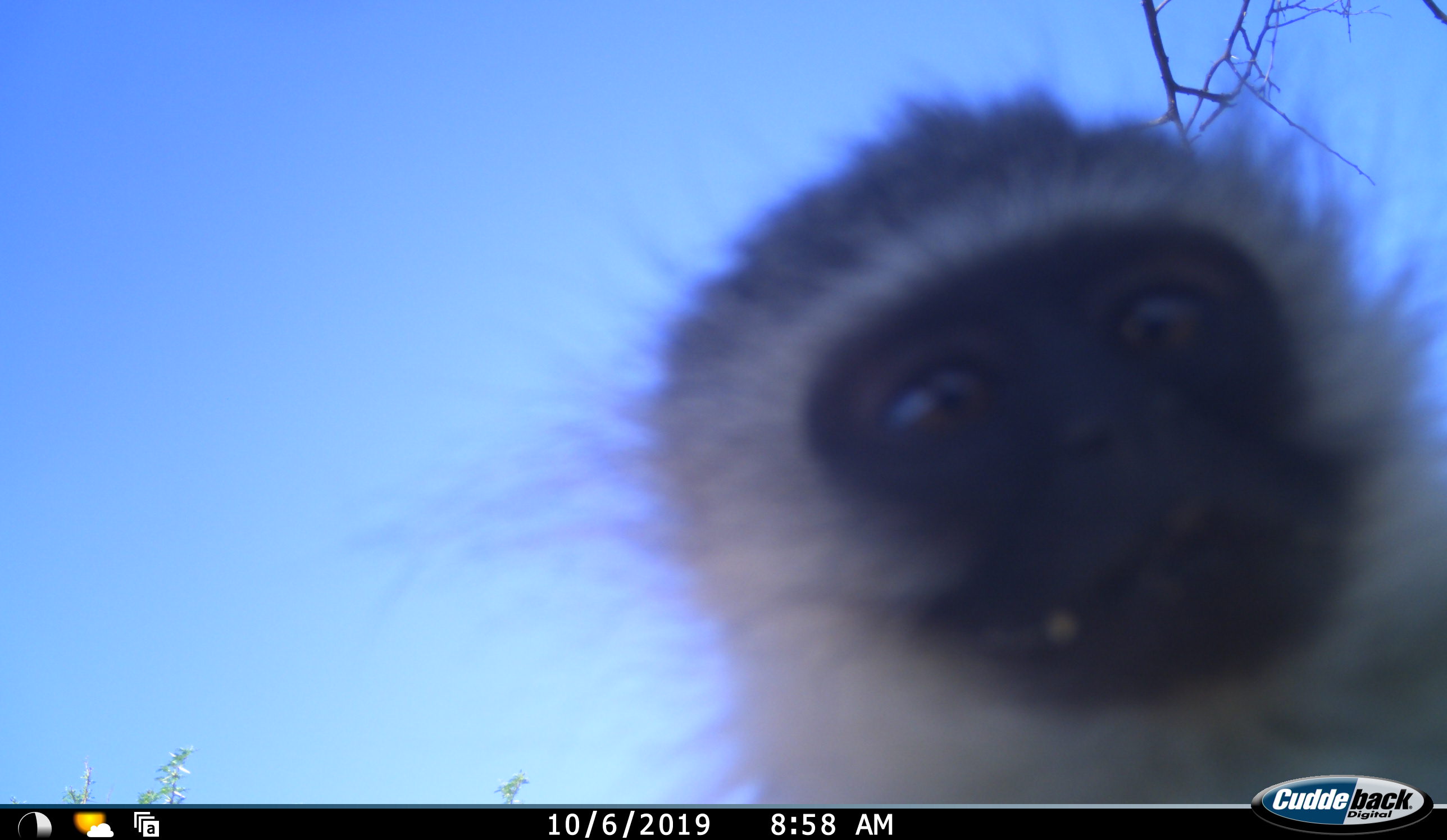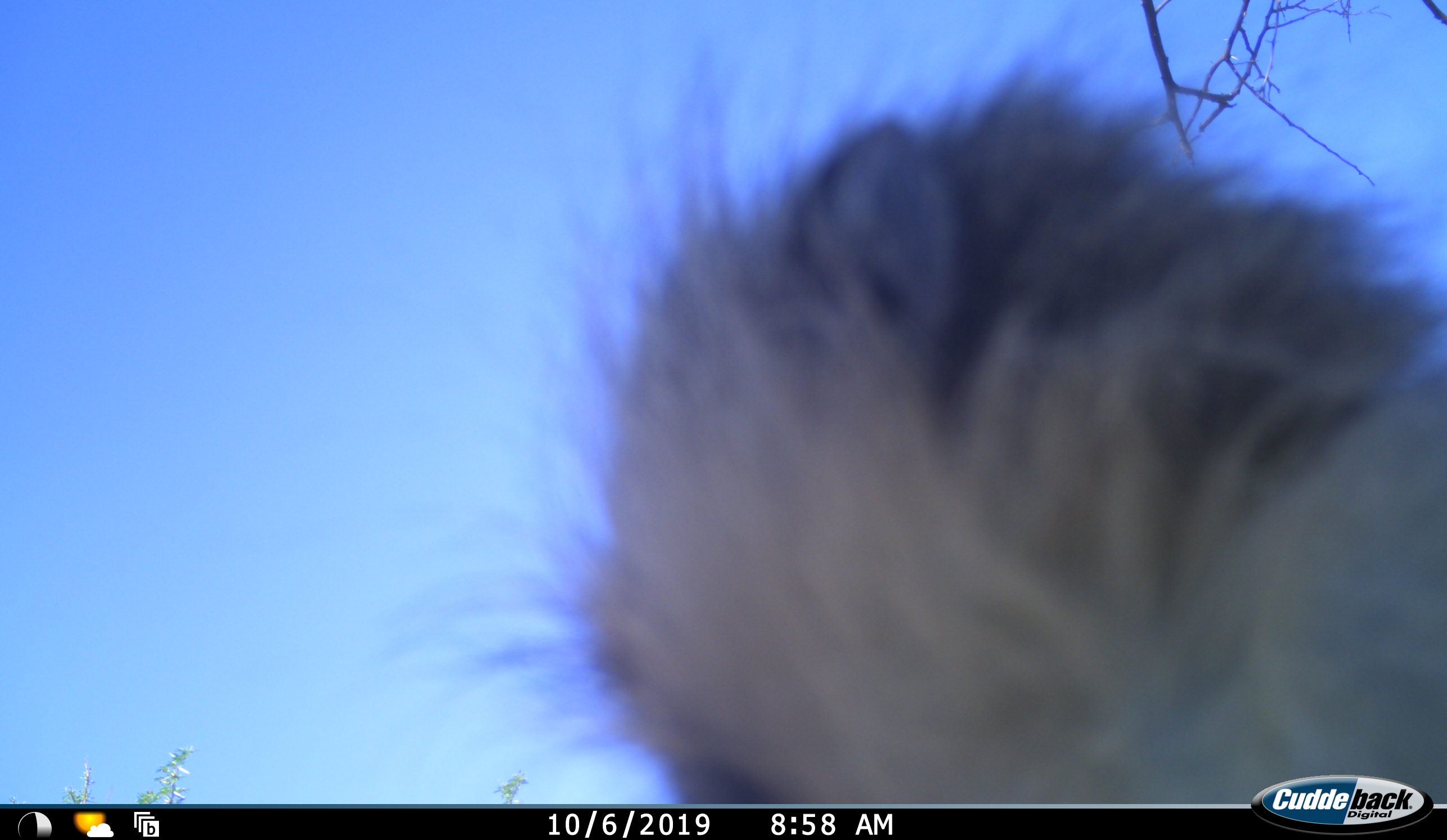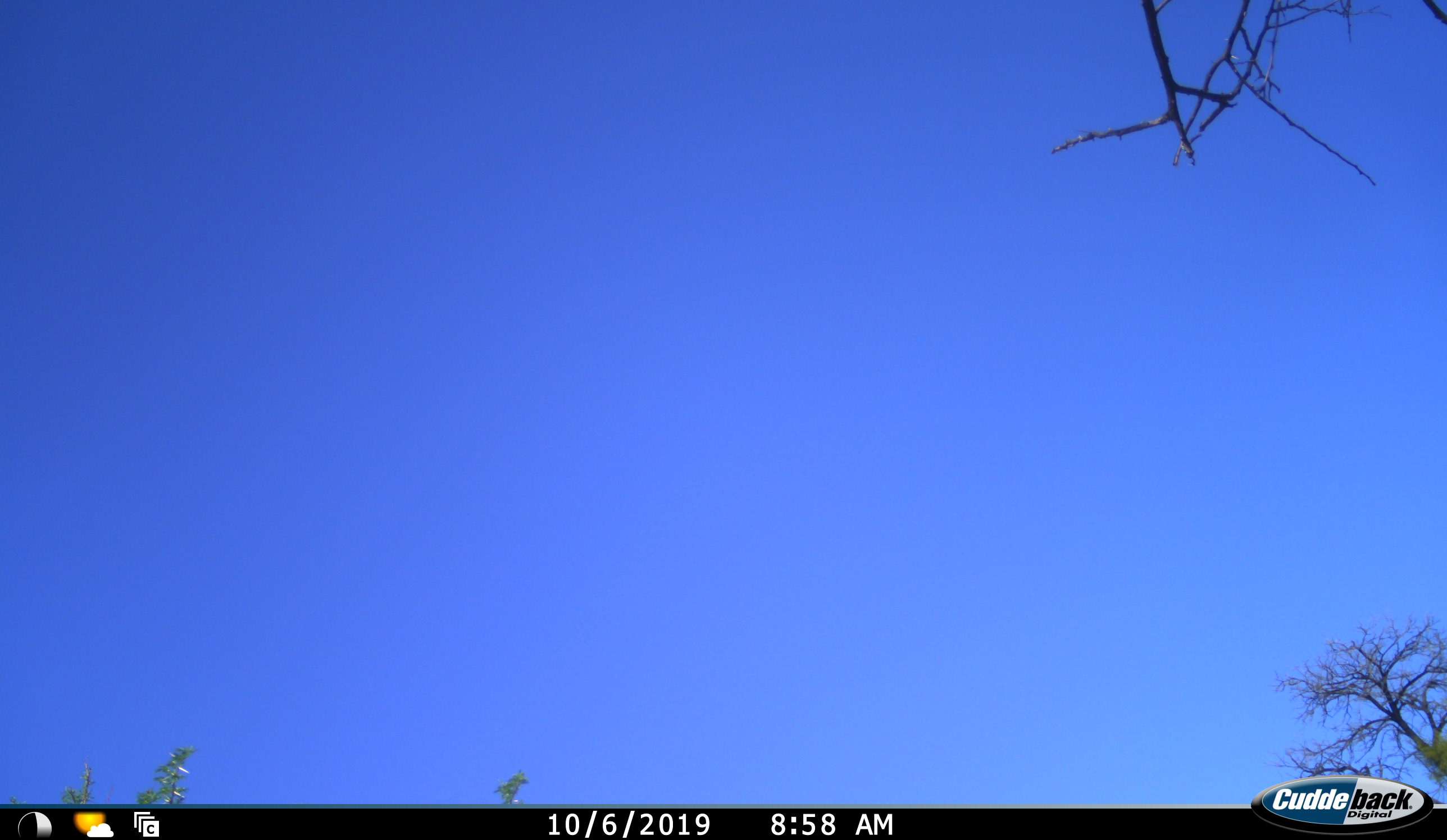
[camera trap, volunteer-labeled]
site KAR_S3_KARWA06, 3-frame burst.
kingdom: Animalia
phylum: Chordata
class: Mammalia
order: Primates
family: Cercopithecidae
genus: Chlorocebus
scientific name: Chlorocebus pygerythrus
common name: vervet monkey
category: monkeyvervet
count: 1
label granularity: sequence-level